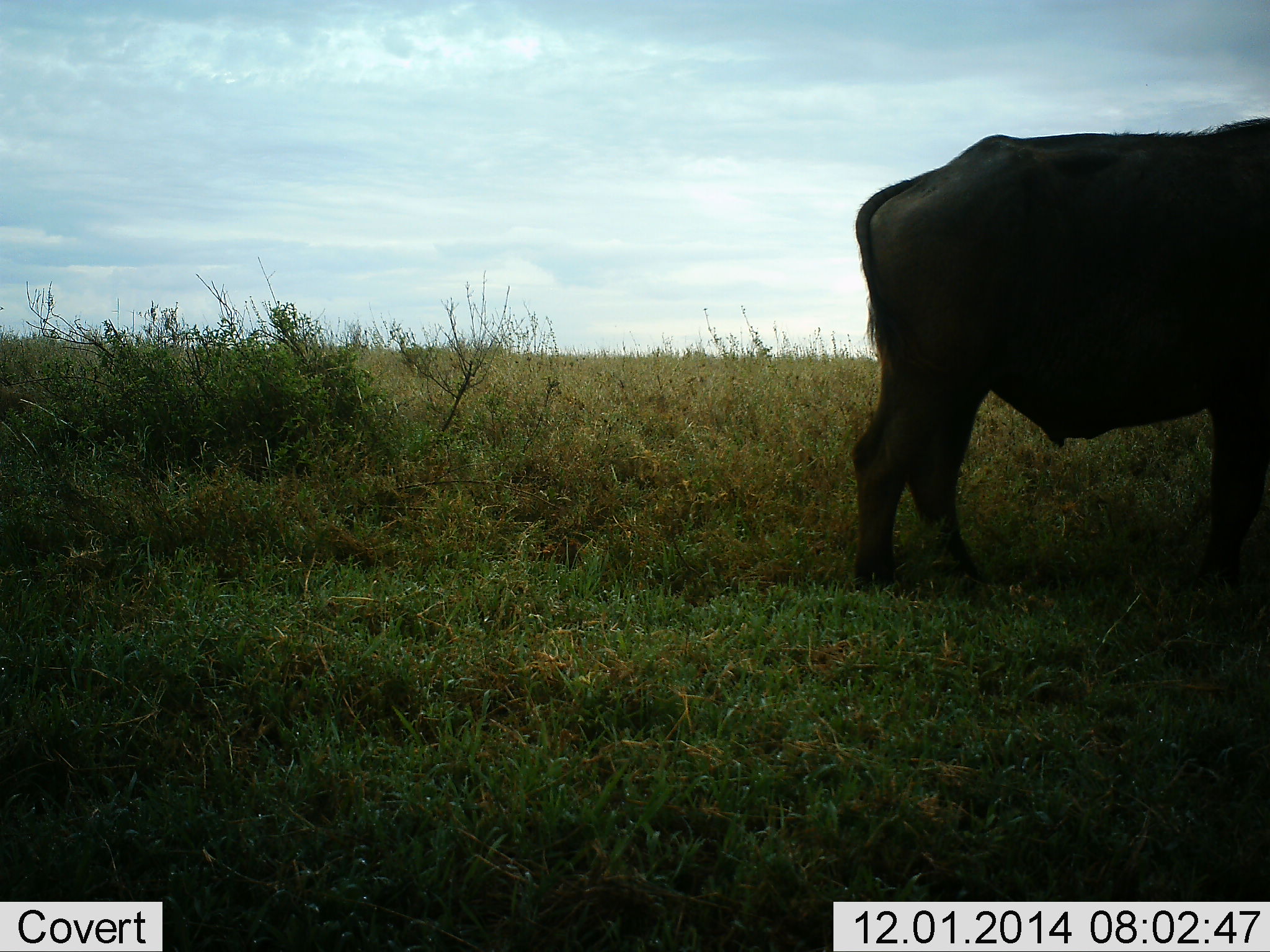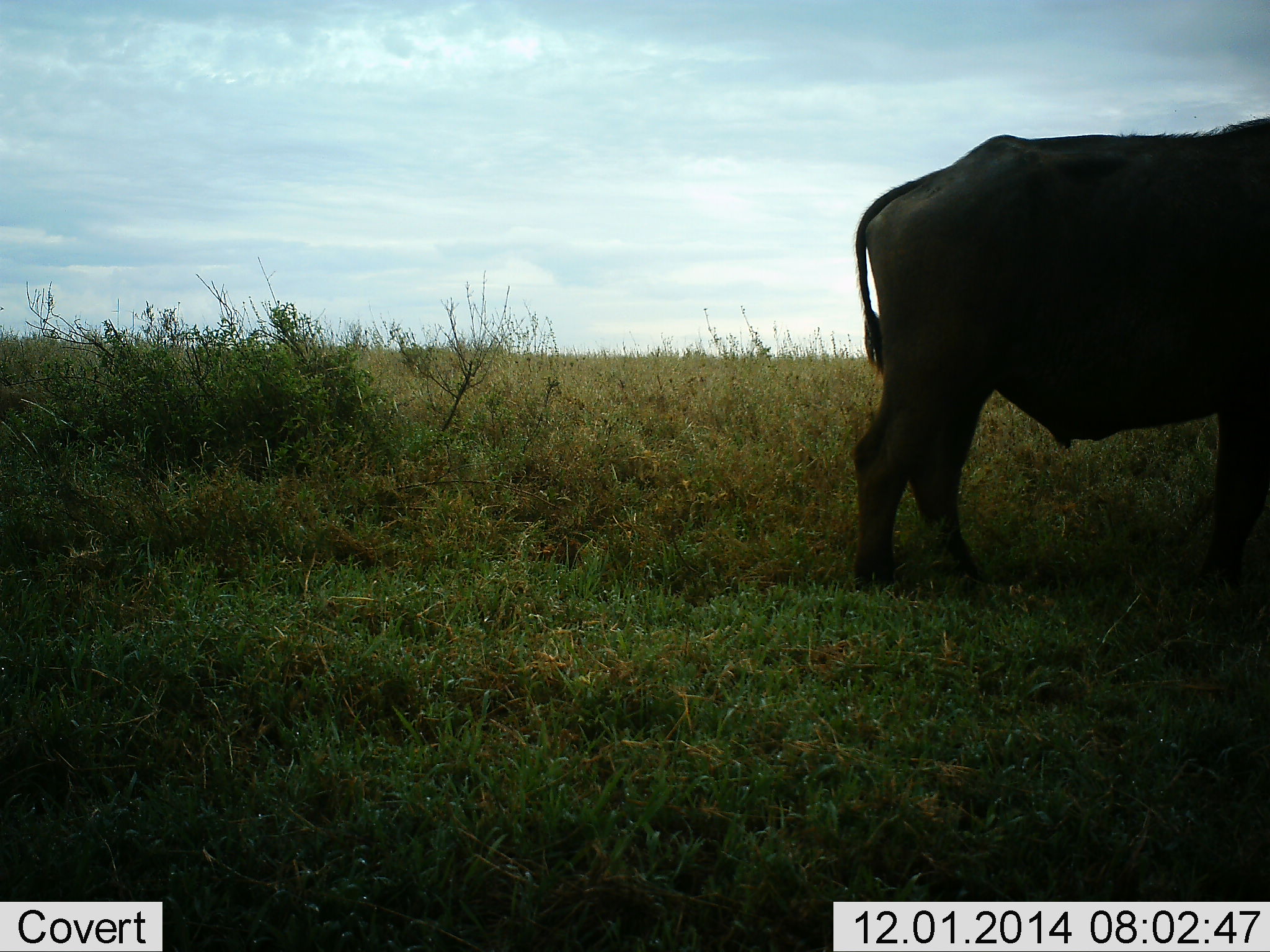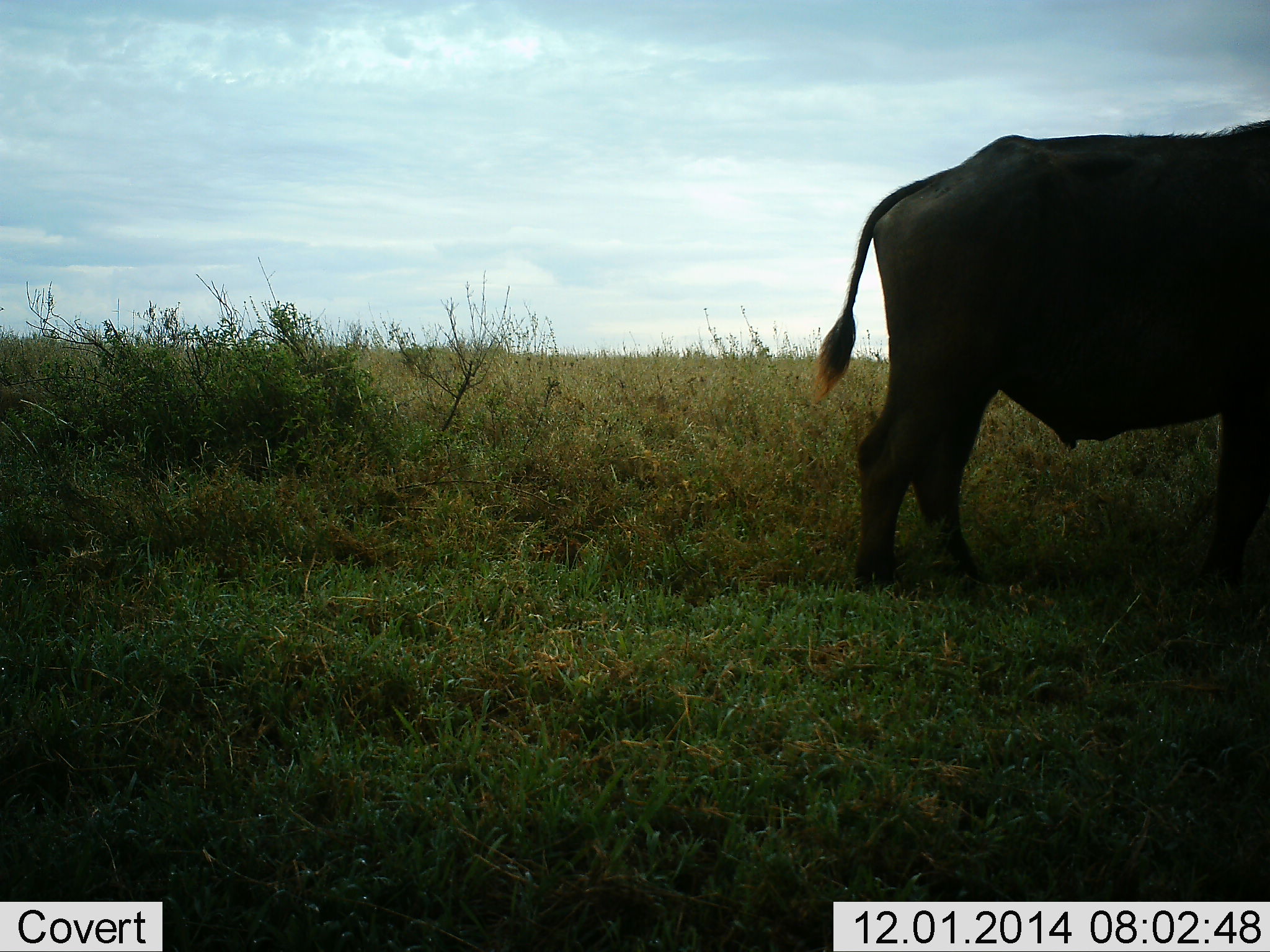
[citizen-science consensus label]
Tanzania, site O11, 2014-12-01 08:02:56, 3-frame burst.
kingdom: Animalia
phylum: Chordata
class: Mammalia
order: Artiodactyla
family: Bovidae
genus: Syncerus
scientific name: Syncerus caffer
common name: cape buffalo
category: buffalo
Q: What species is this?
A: Buffalo (cape buffalo) (Syncerus caffer).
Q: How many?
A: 1.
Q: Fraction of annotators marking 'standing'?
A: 100%.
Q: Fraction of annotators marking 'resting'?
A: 0%.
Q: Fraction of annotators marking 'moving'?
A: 0%.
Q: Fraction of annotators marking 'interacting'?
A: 0%.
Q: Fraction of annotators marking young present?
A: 0%.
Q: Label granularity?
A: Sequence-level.